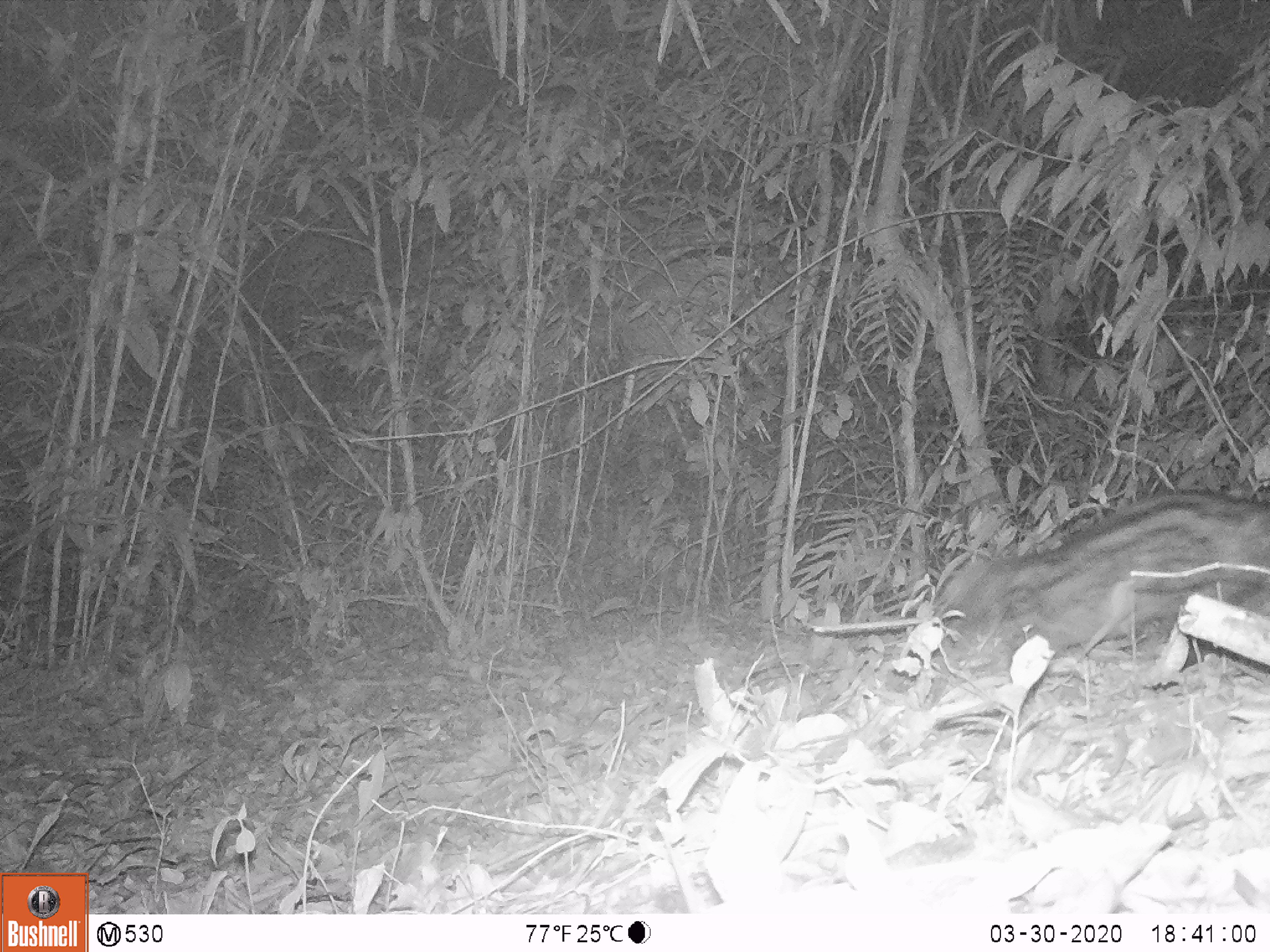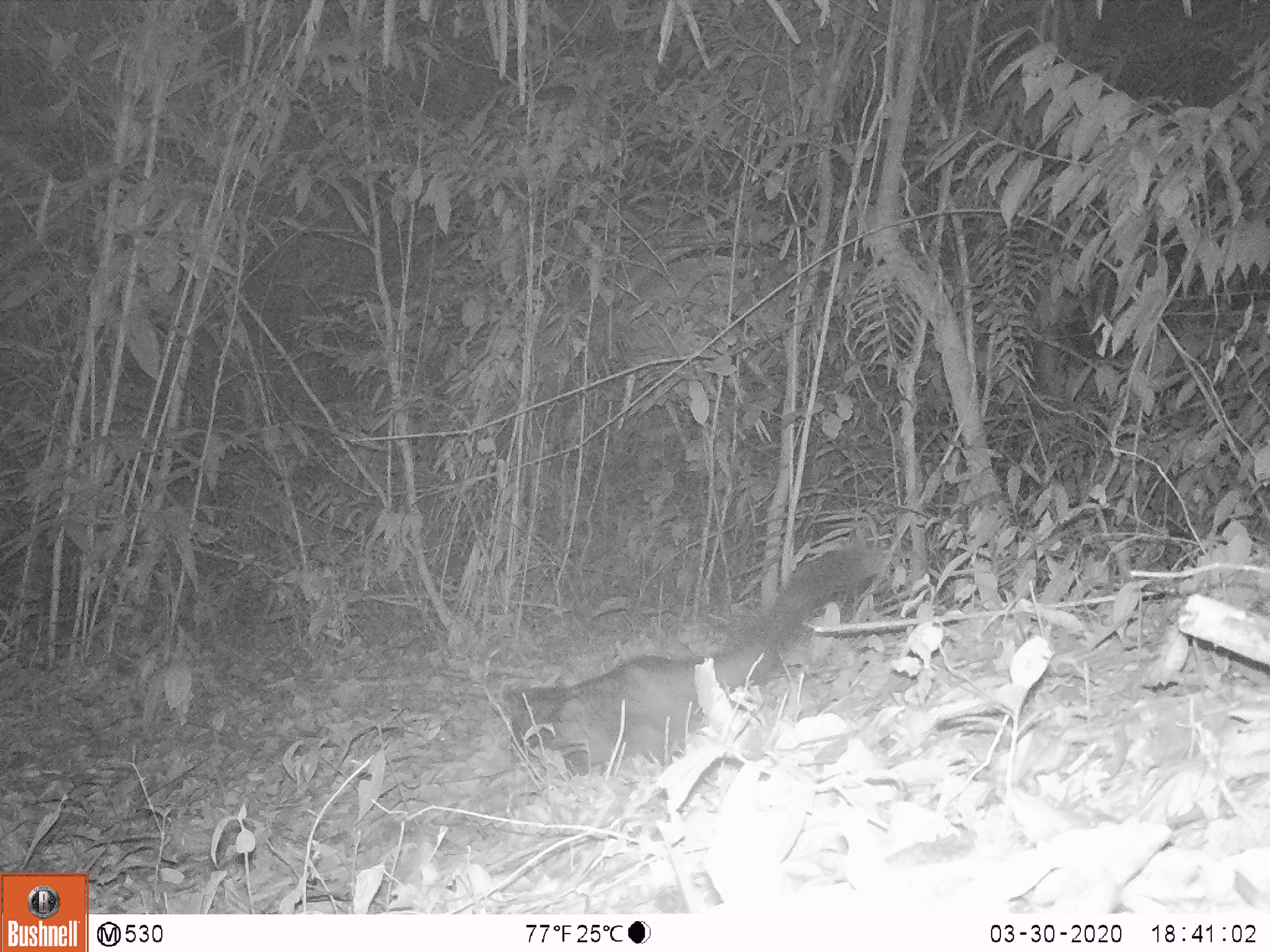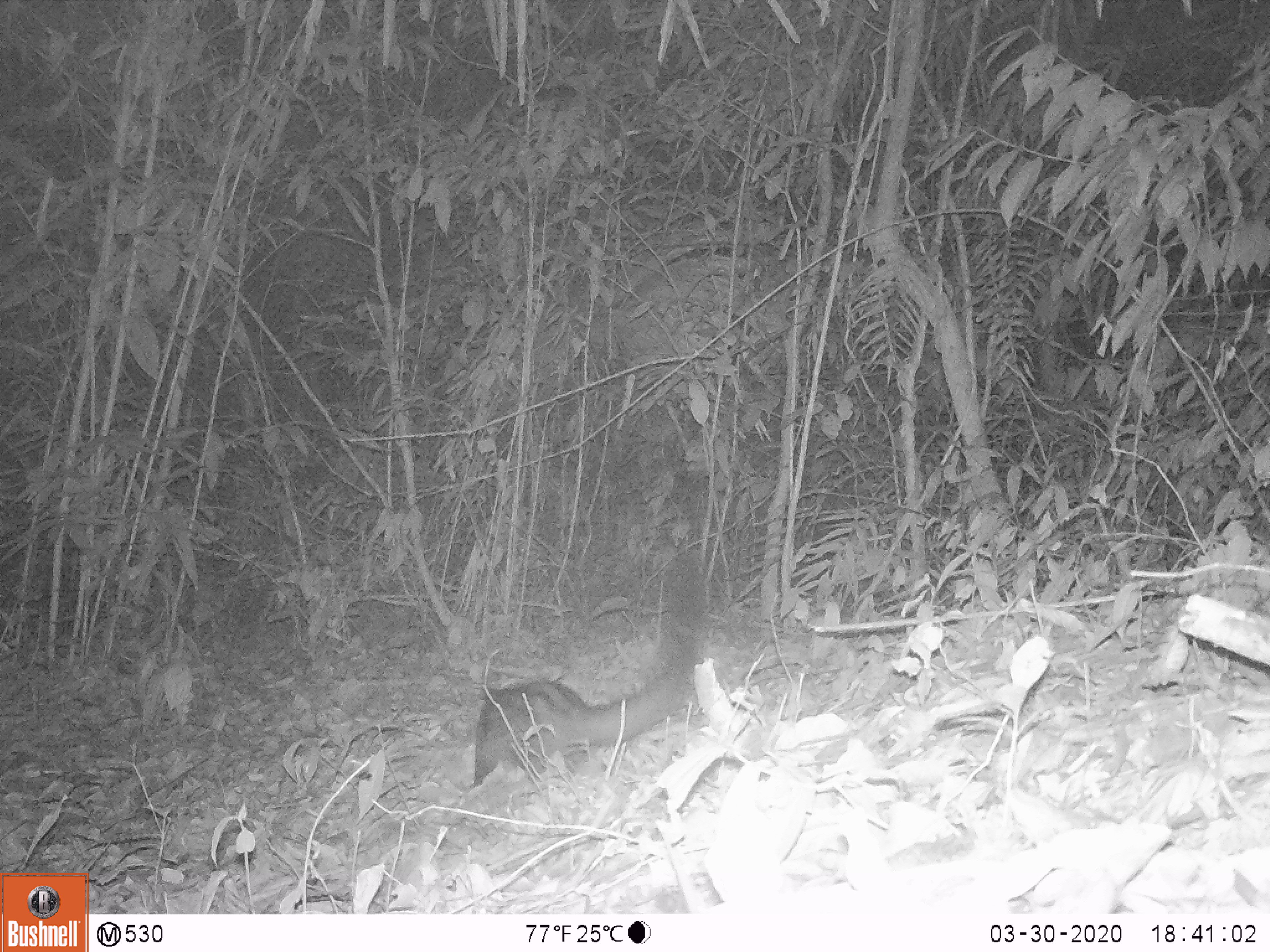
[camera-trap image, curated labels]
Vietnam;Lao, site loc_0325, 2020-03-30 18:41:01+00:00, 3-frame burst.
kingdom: Animalia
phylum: Chordata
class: Mammalia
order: Carnivora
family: Viverridae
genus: Paradoxurus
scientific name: Paradoxurus hermaphroditus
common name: common palm civet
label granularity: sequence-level